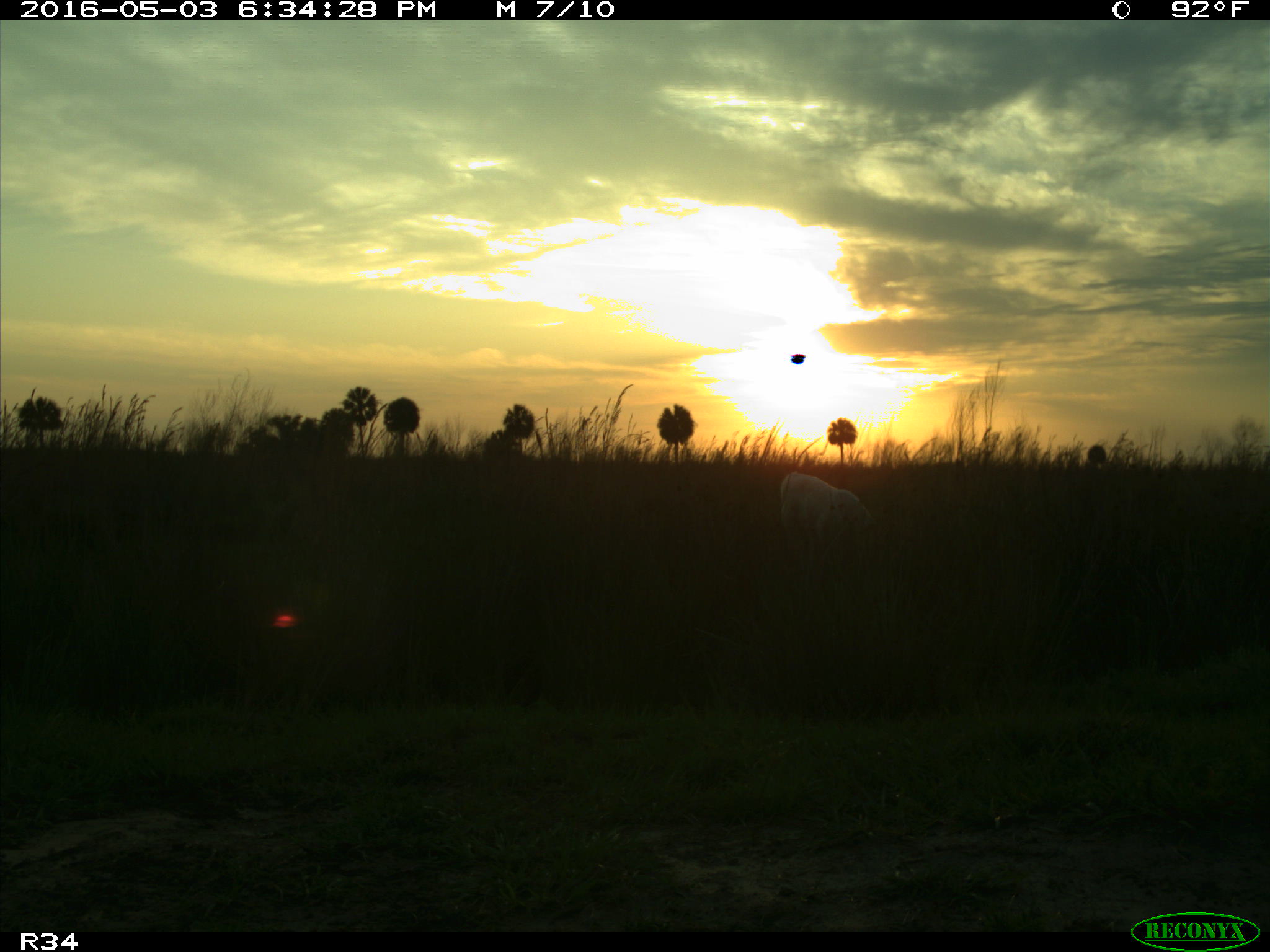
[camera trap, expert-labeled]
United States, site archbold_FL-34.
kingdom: Animalia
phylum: Chordata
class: Mammalia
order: Artiodactyla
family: Bovidae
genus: Bos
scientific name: Bos taurus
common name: domestic cow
Bos taurus (domestic cow).